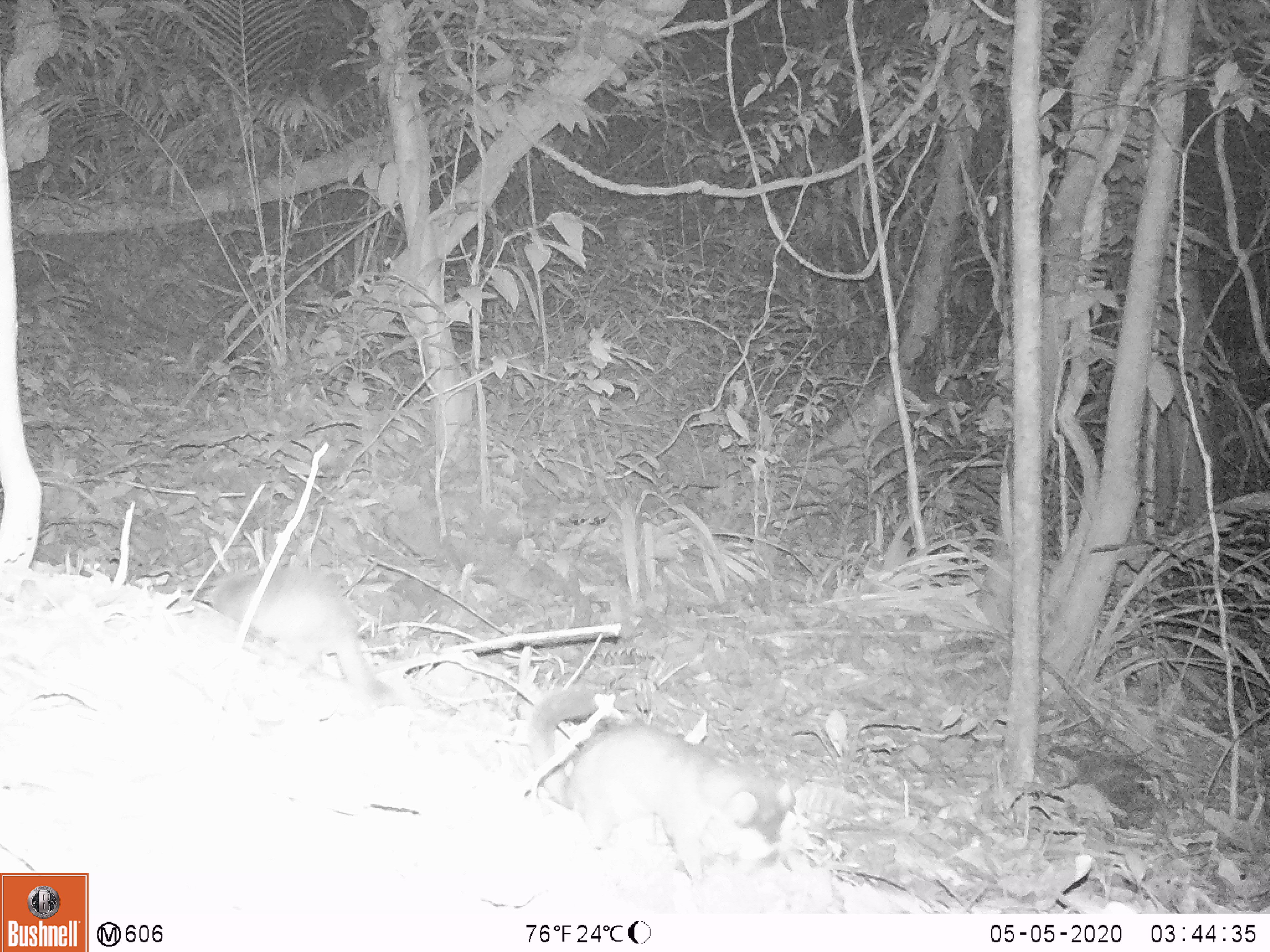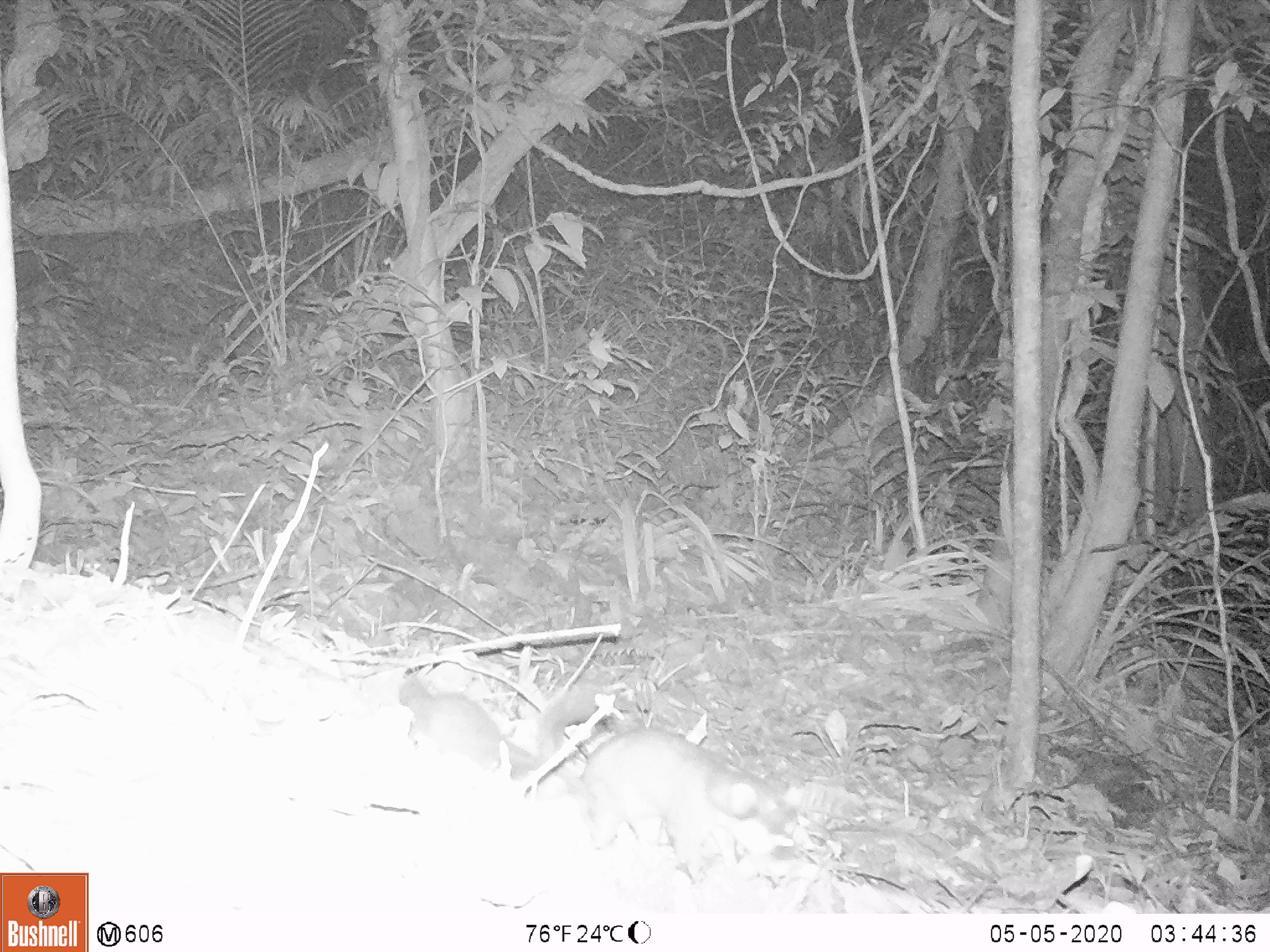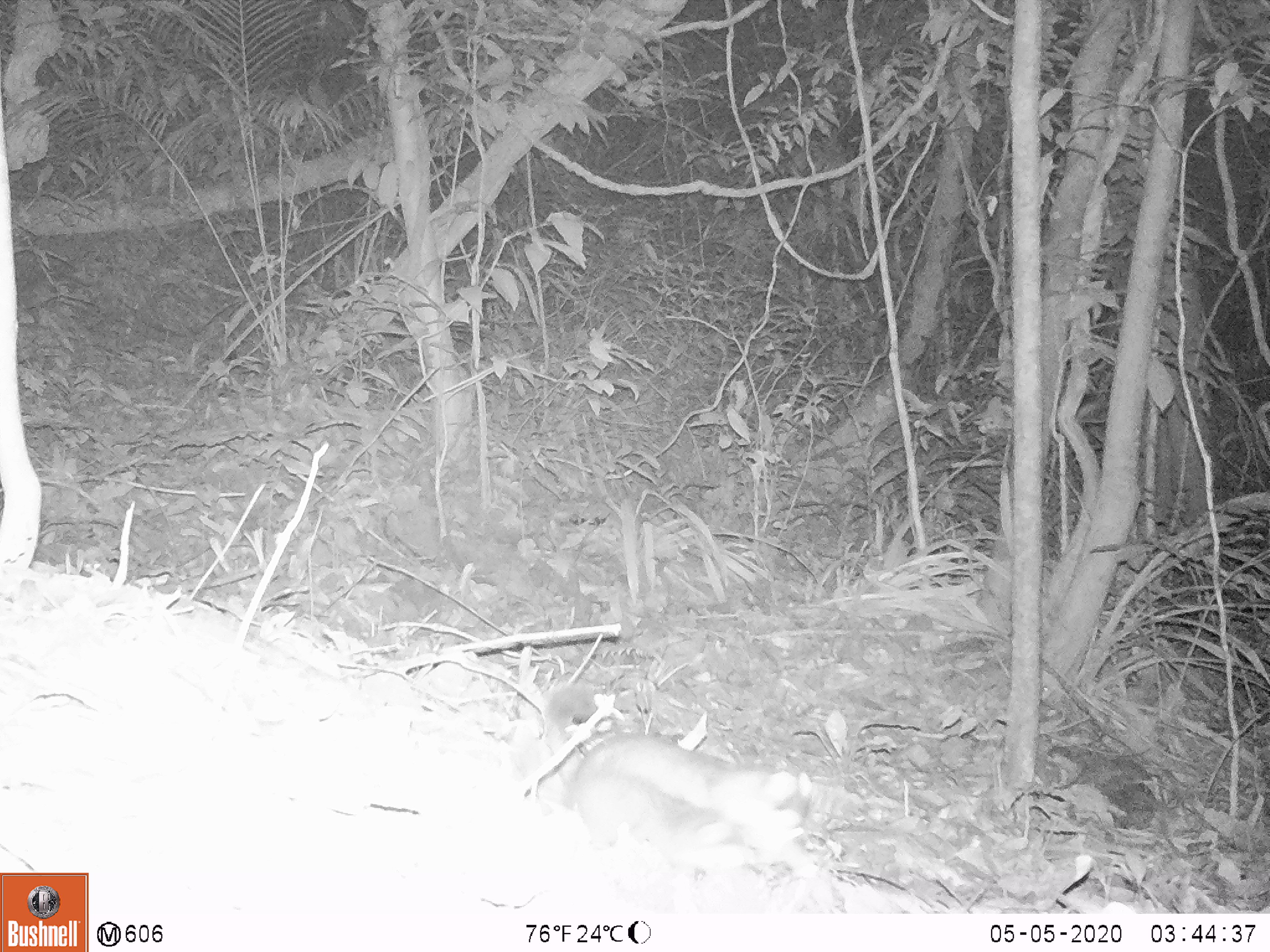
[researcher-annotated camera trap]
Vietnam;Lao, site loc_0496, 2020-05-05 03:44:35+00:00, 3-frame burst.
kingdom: Animalia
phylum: Chordata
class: Mammalia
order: Carnivora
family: Mustelidae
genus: Melogale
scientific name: Melogale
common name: ferret badger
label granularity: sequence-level